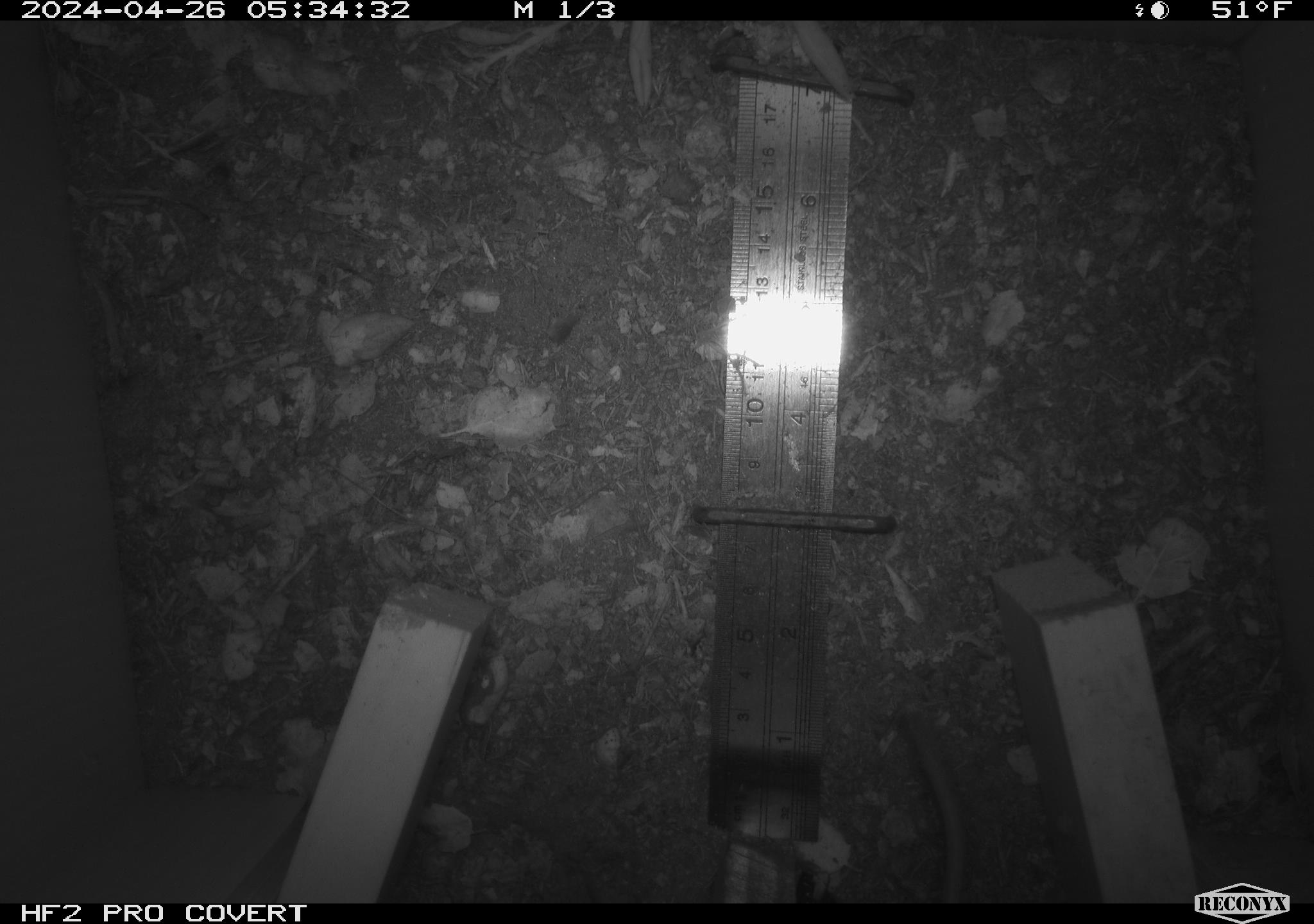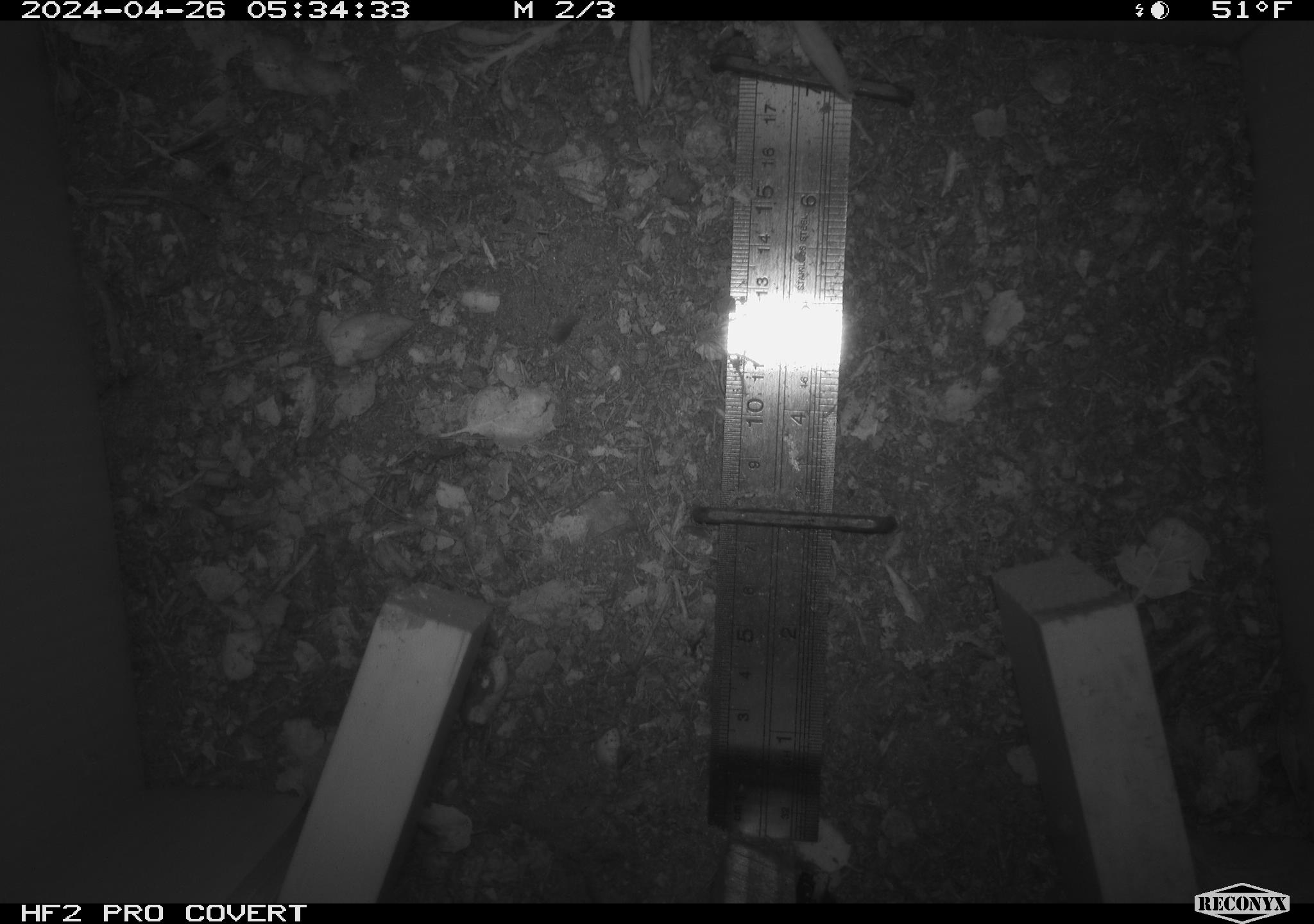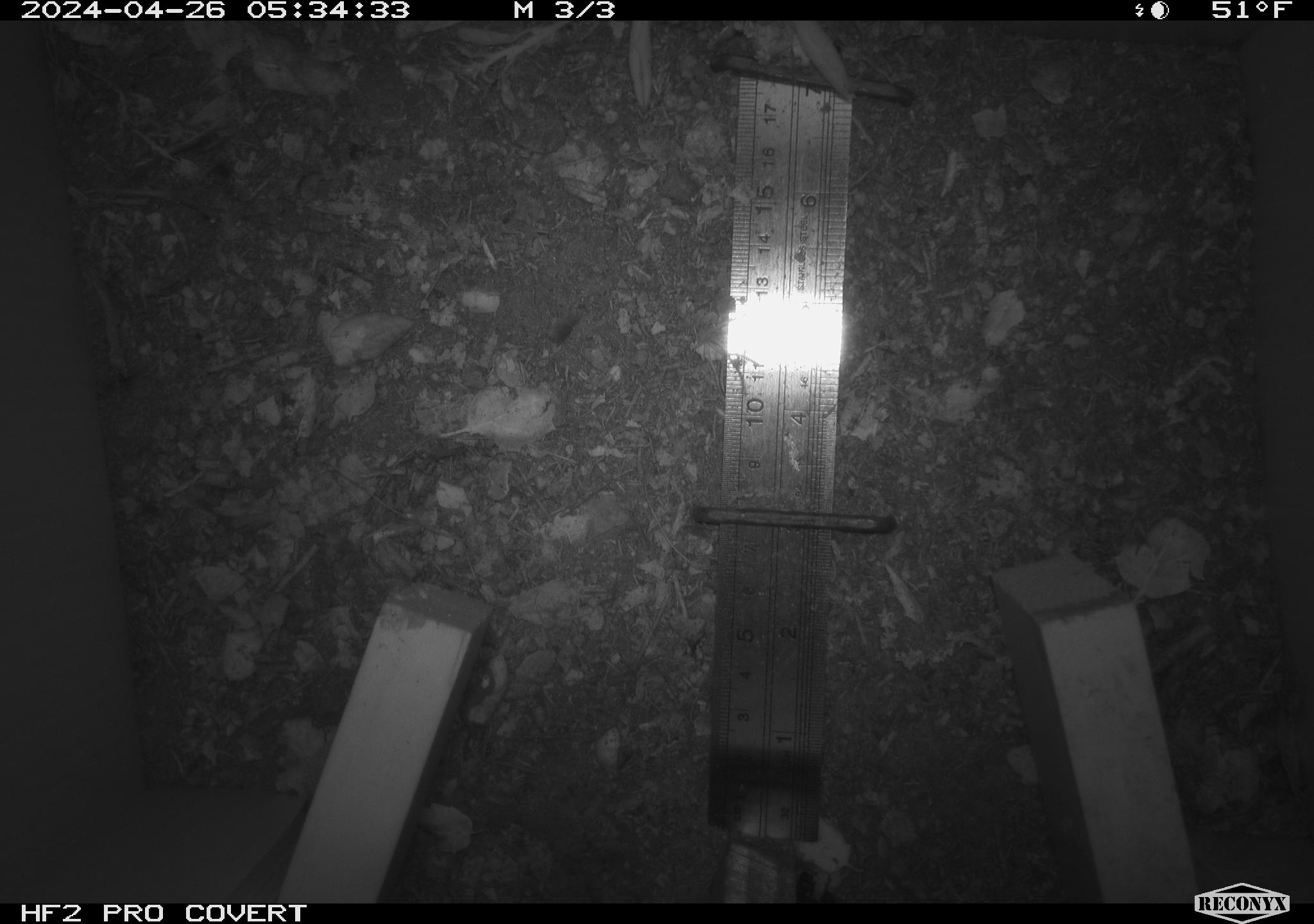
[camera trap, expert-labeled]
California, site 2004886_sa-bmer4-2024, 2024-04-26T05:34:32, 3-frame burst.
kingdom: Animalia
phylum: Chordata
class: Mammalia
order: Rodentia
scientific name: Rodentia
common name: mouse species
Mouse species (Rodentia).